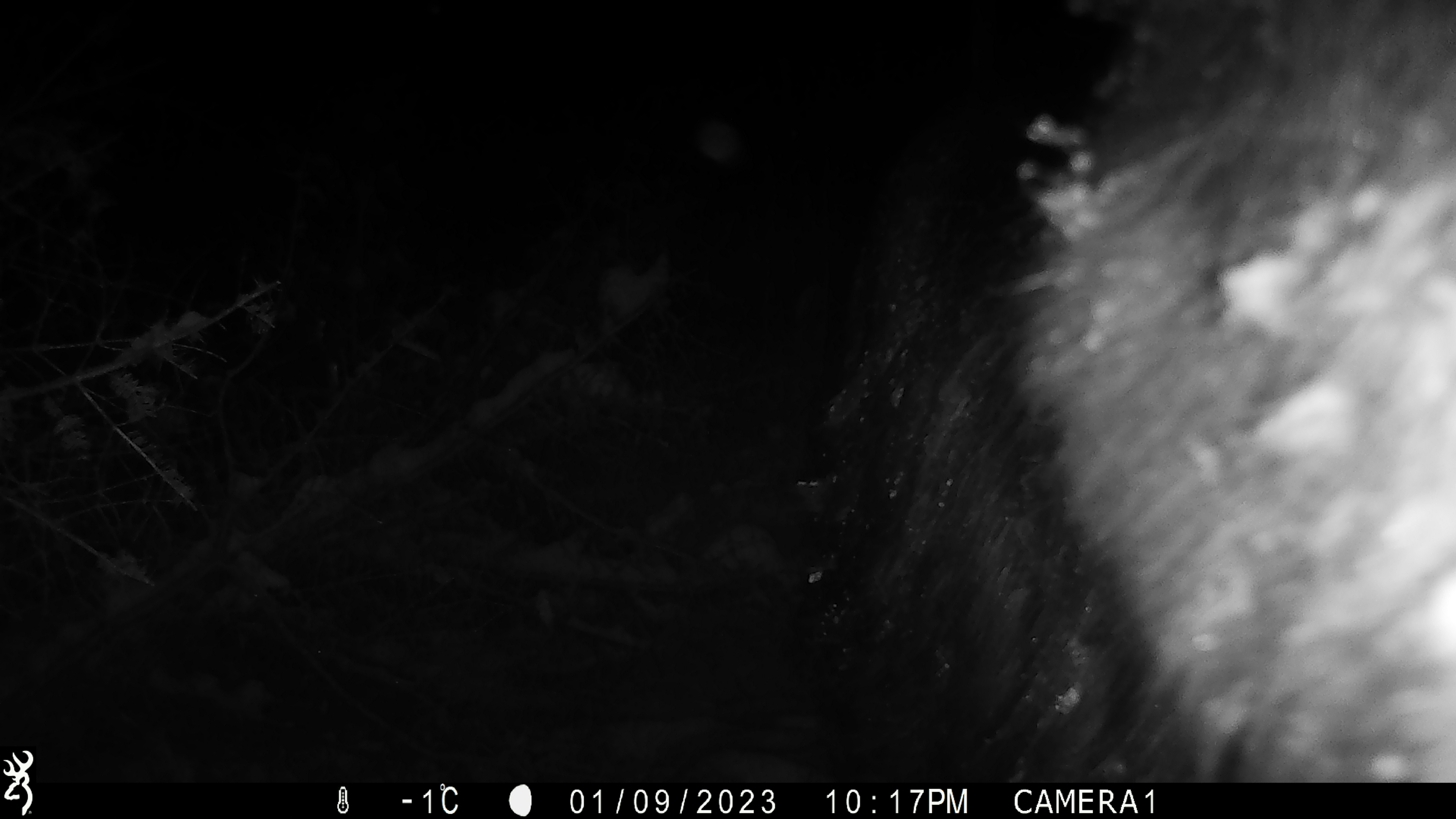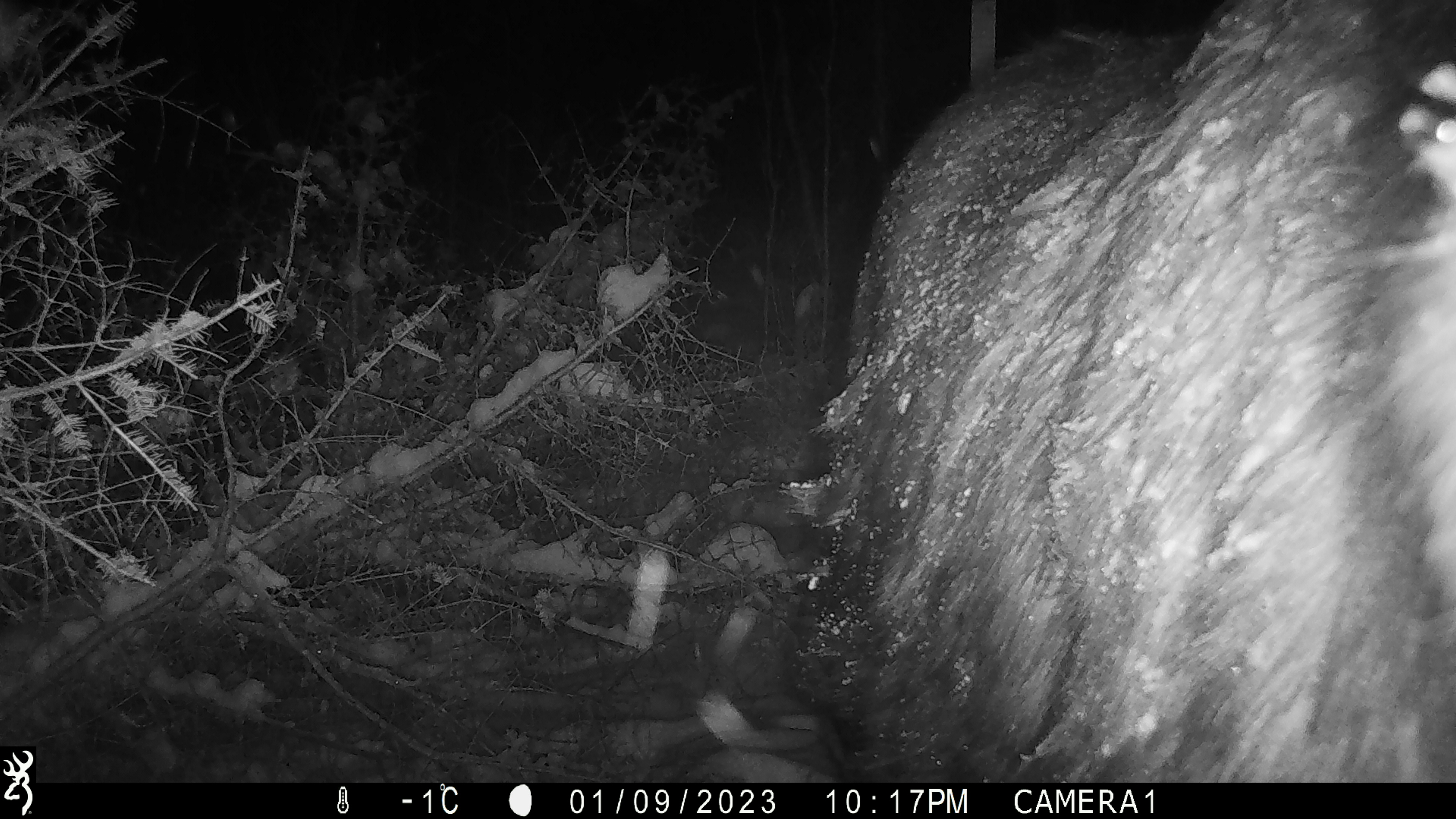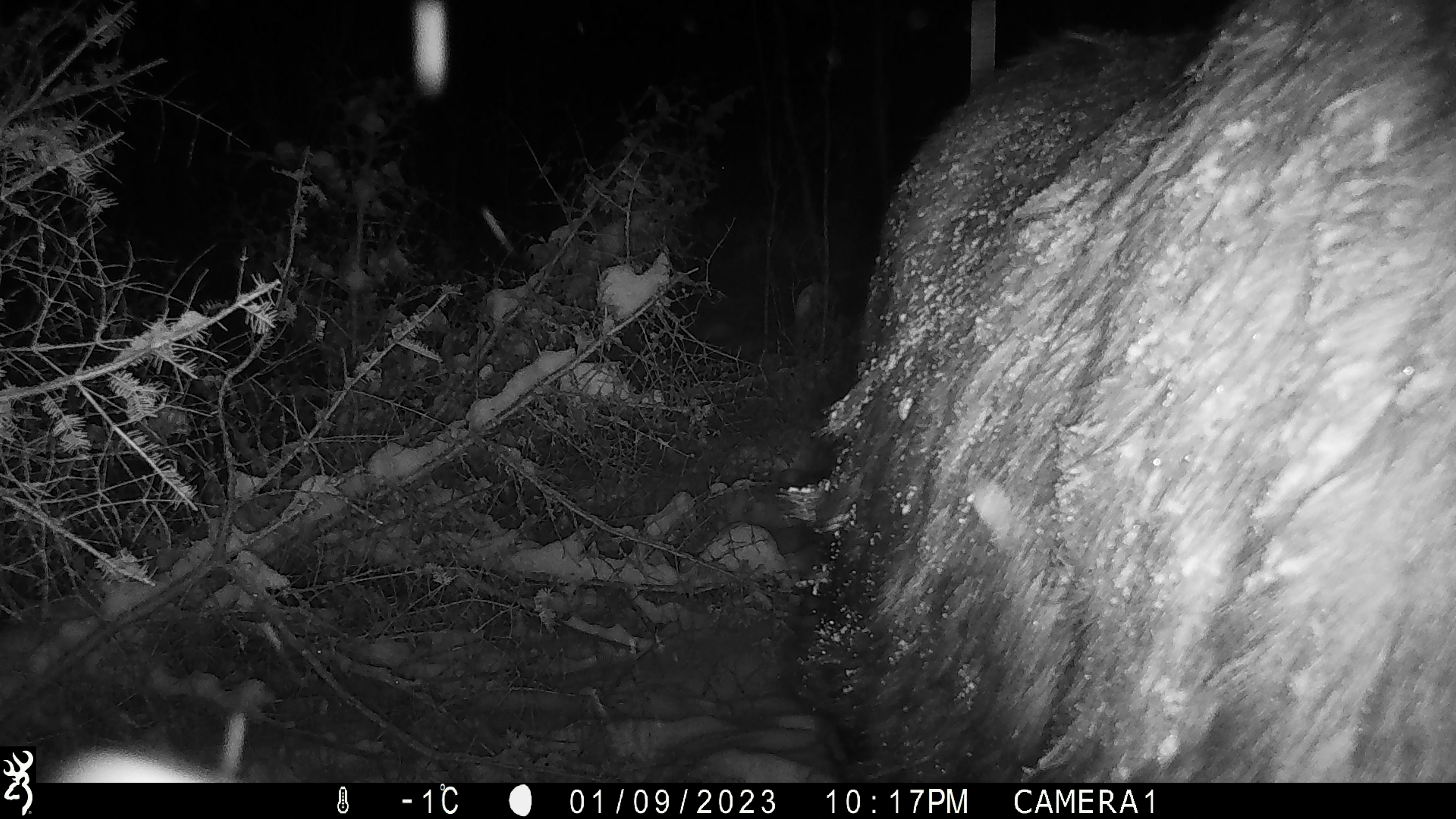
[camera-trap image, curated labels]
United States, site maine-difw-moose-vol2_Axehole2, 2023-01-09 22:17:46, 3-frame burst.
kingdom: Animalia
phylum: Chordata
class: Mammalia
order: Artiodactyla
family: Cervidae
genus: Alces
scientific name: Alces alces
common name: moose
Moose (Alces alces).